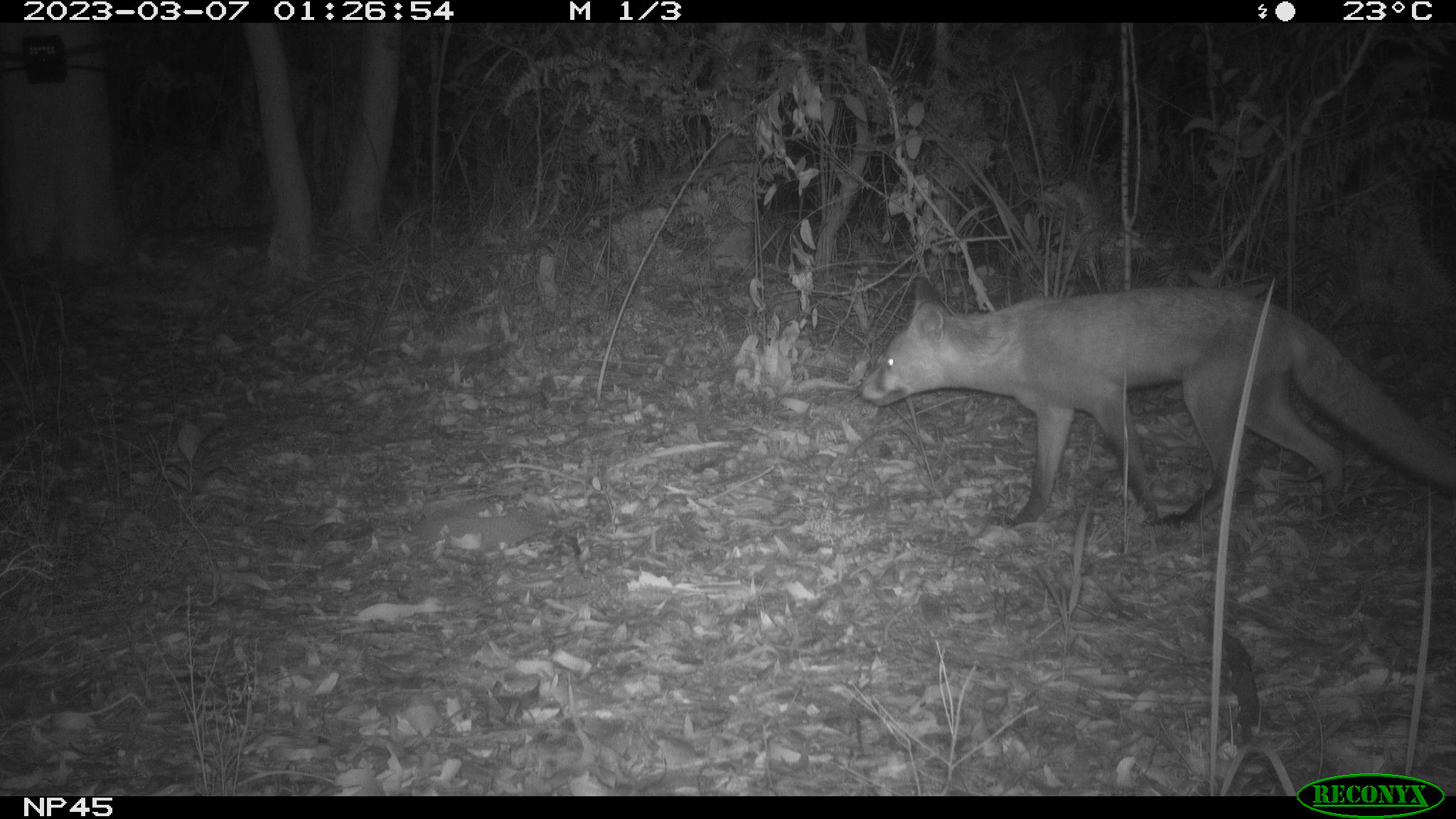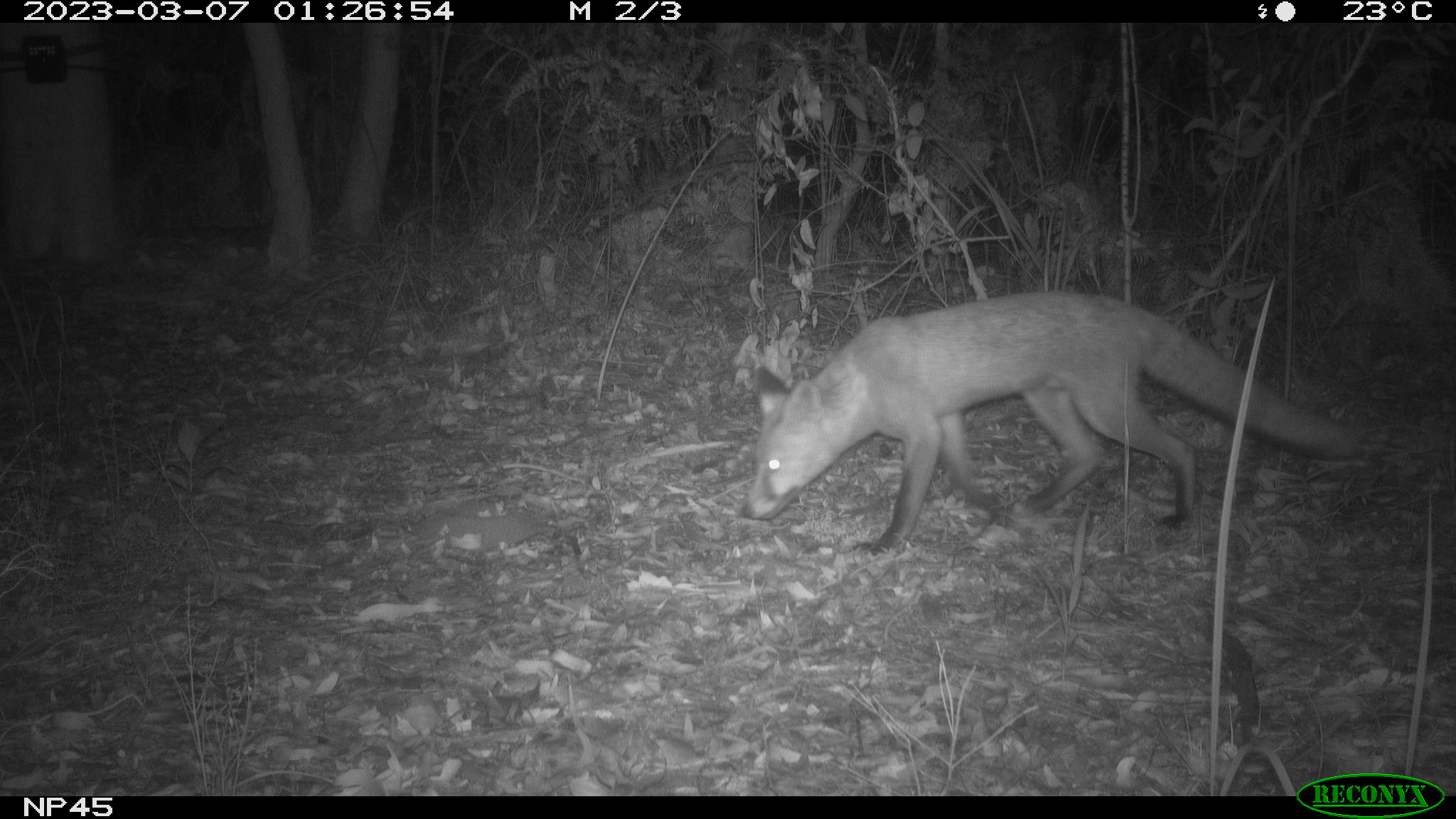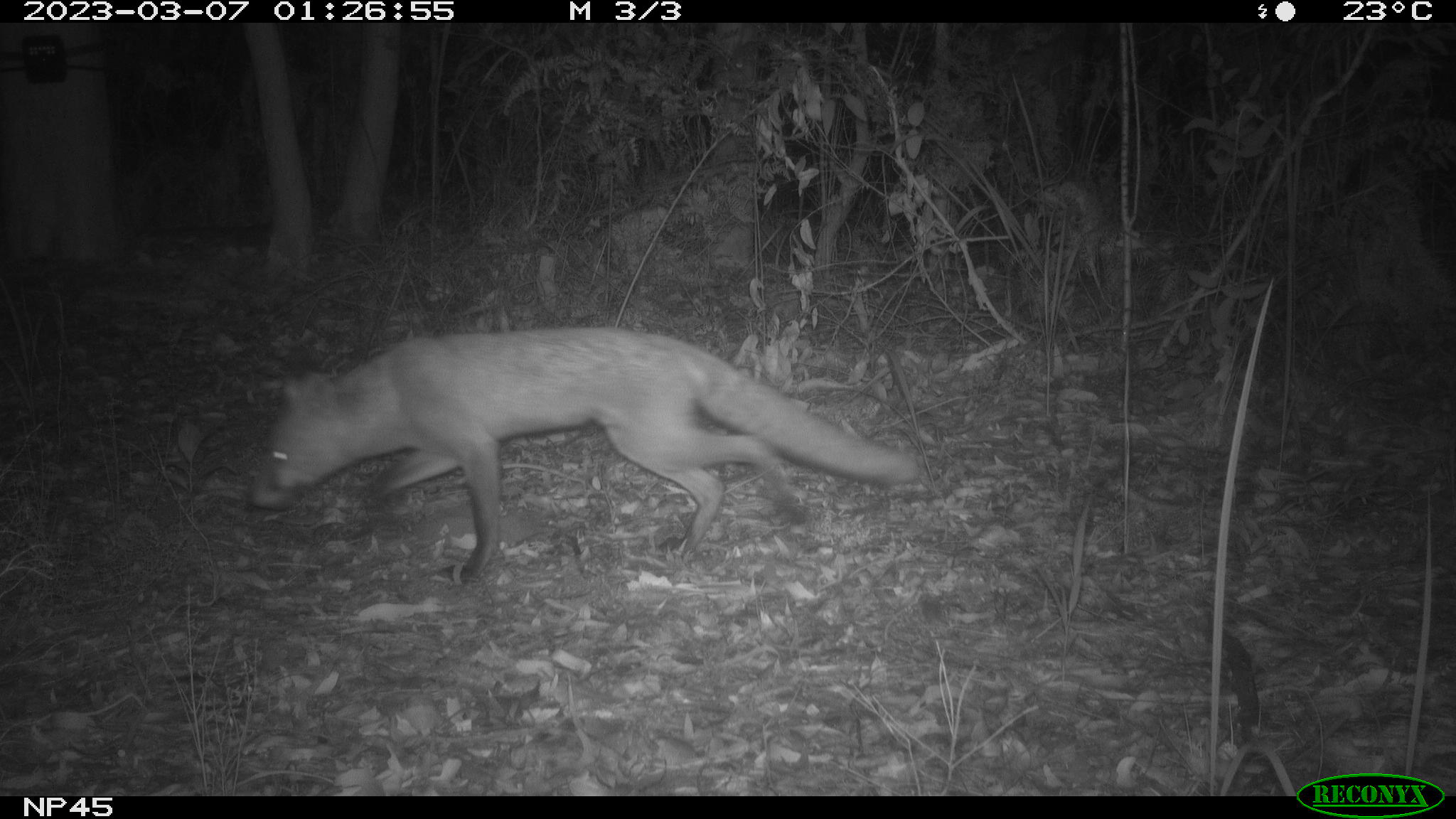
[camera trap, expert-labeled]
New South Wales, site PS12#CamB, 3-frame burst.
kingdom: Animalia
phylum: Chordata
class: Mammalia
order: Carnivora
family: Canidae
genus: Vulpes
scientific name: Vulpes vulpes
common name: red fox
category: fox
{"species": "fox (red fox) (Vulpes vulpes)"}